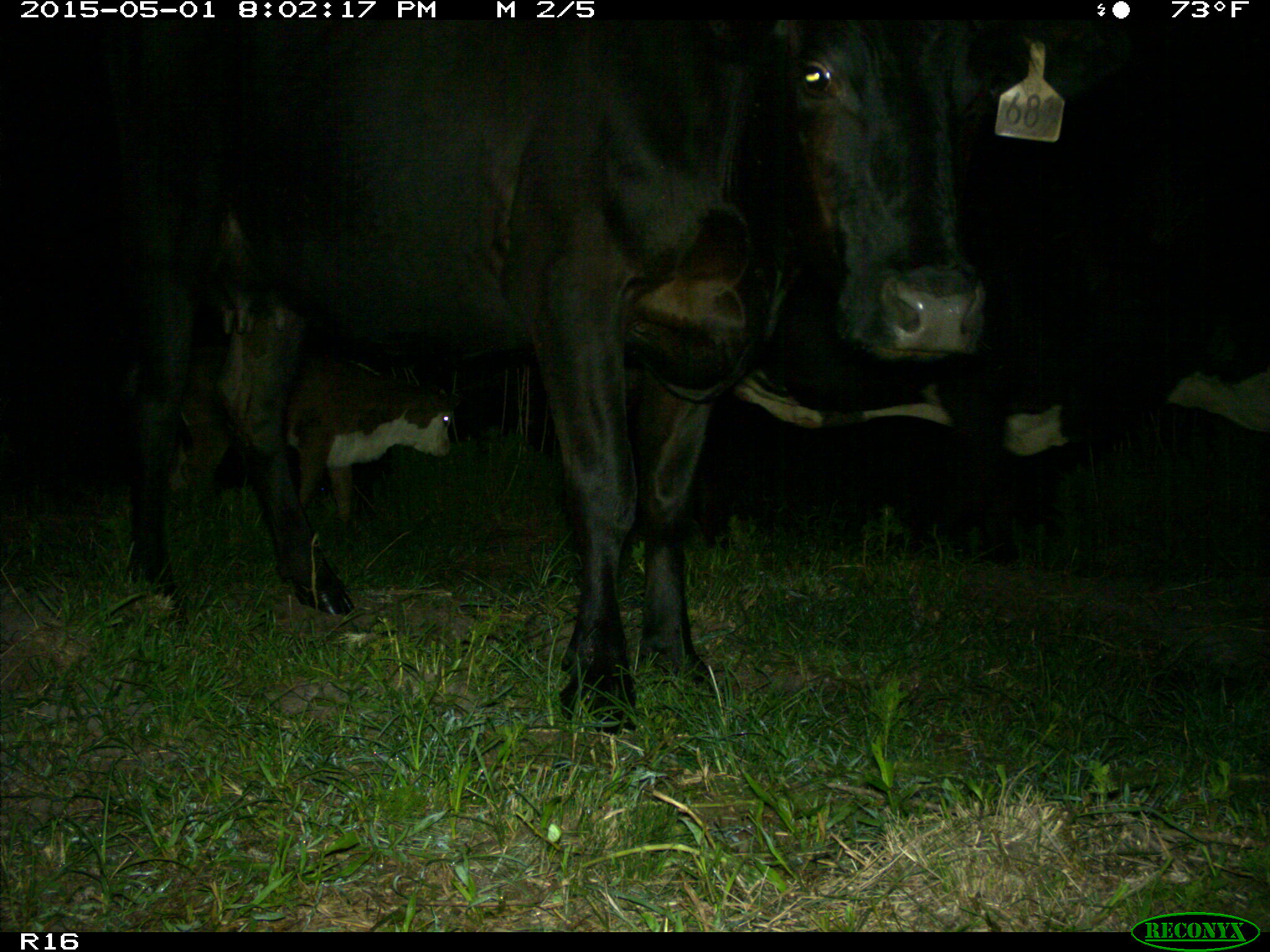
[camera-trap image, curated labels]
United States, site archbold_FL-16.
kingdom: Animalia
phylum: Chordata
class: Mammalia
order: Artiodactyla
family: Bovidae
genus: Bos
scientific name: Bos taurus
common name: domestic cow